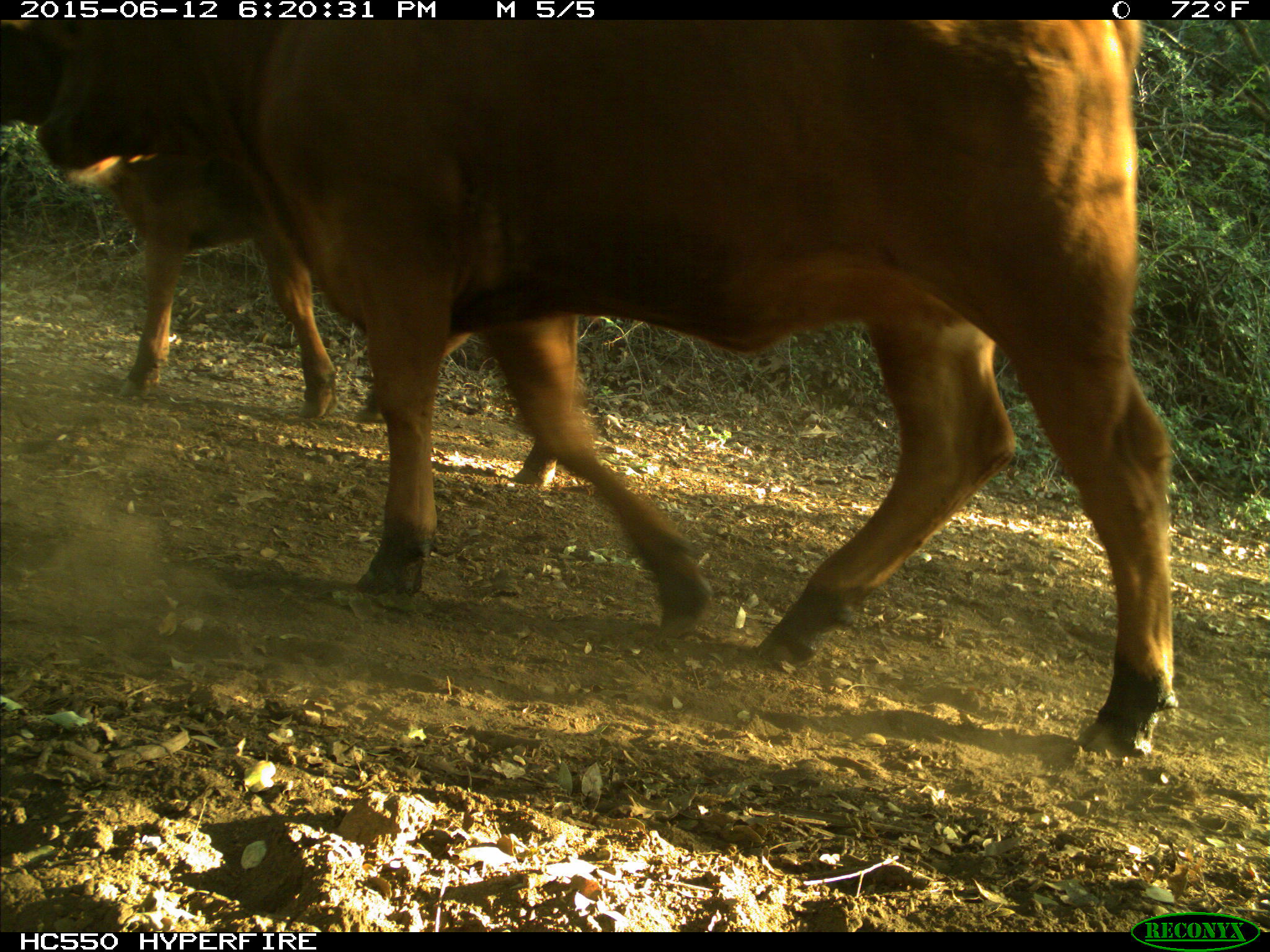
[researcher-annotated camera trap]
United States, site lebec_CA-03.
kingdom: Animalia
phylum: Chordata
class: Mammalia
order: Artiodactyla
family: Bovidae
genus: Bos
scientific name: Bos taurus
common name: domestic cow